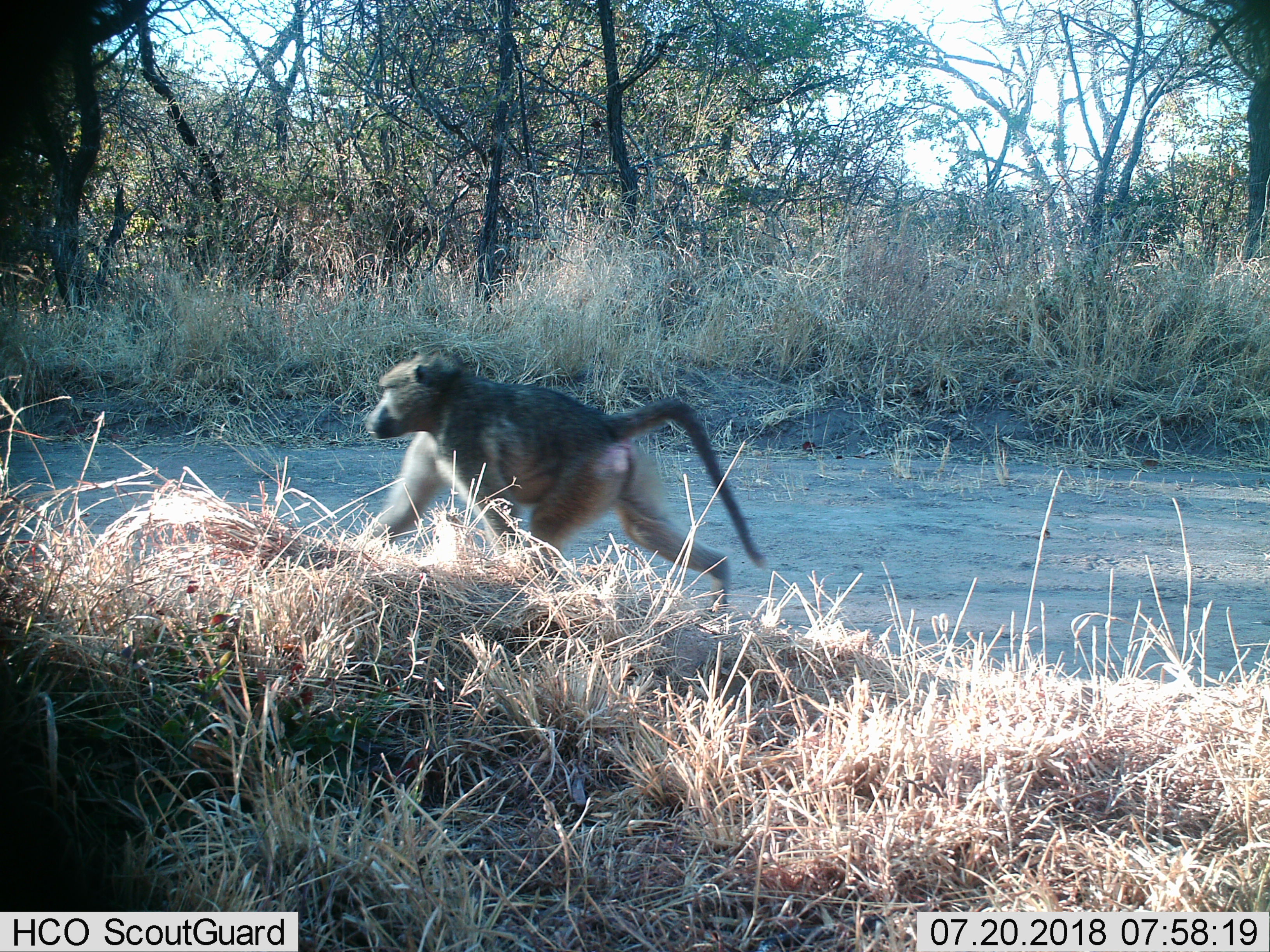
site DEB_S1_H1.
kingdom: Animalia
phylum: Chordata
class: Mammalia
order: Primates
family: Cercopithecidae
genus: Papio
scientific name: Papio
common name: baboon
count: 1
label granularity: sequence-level